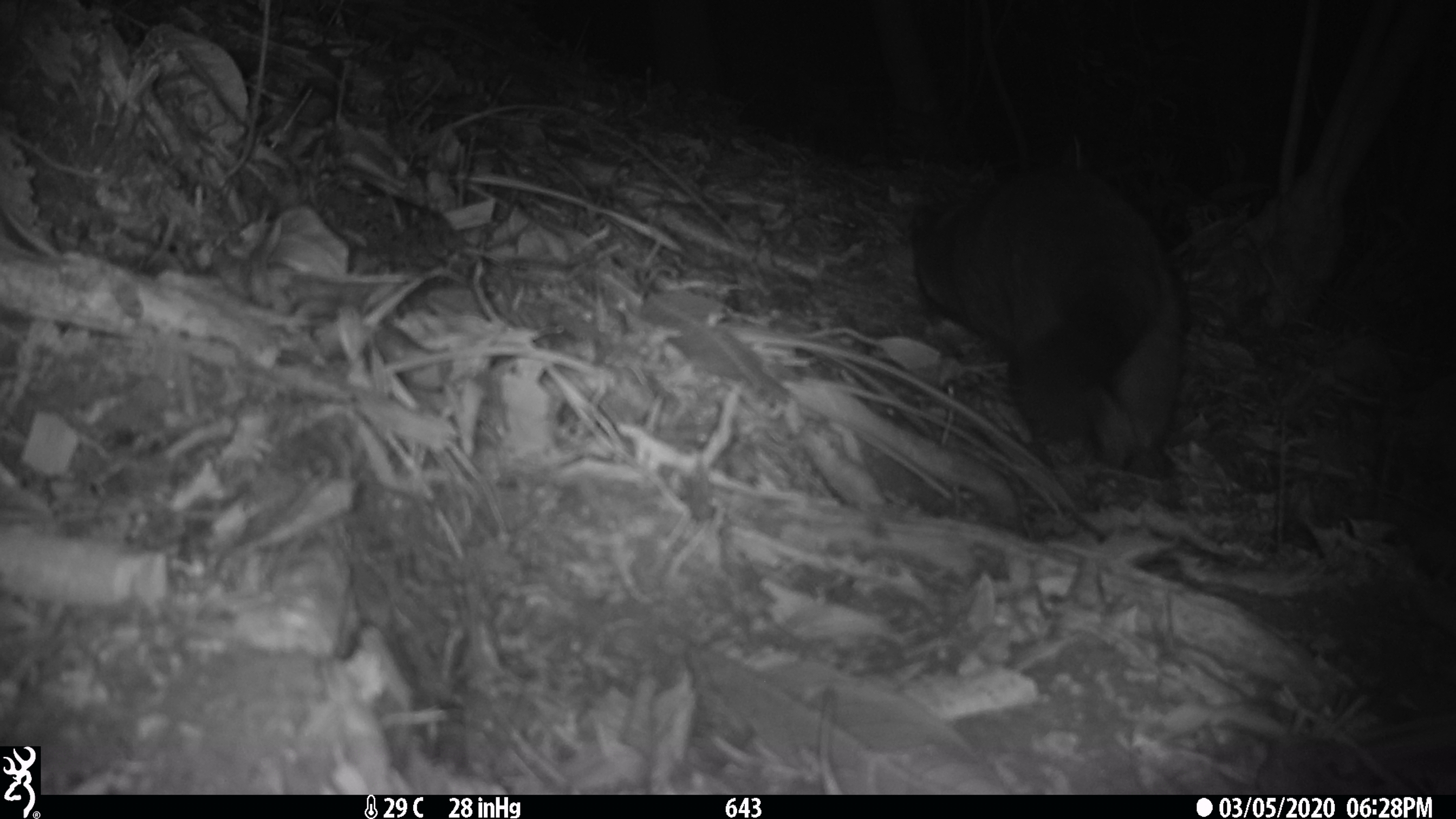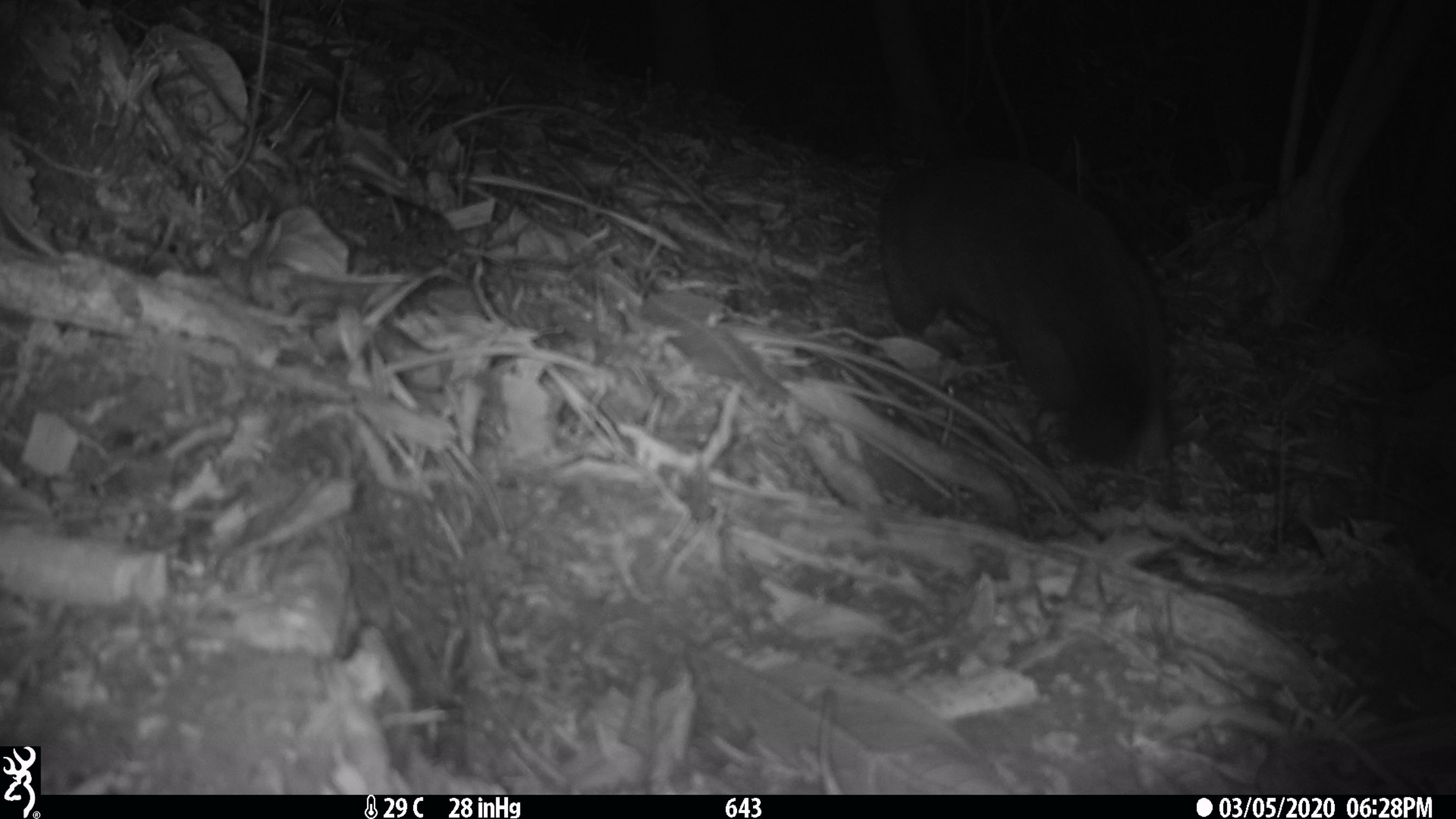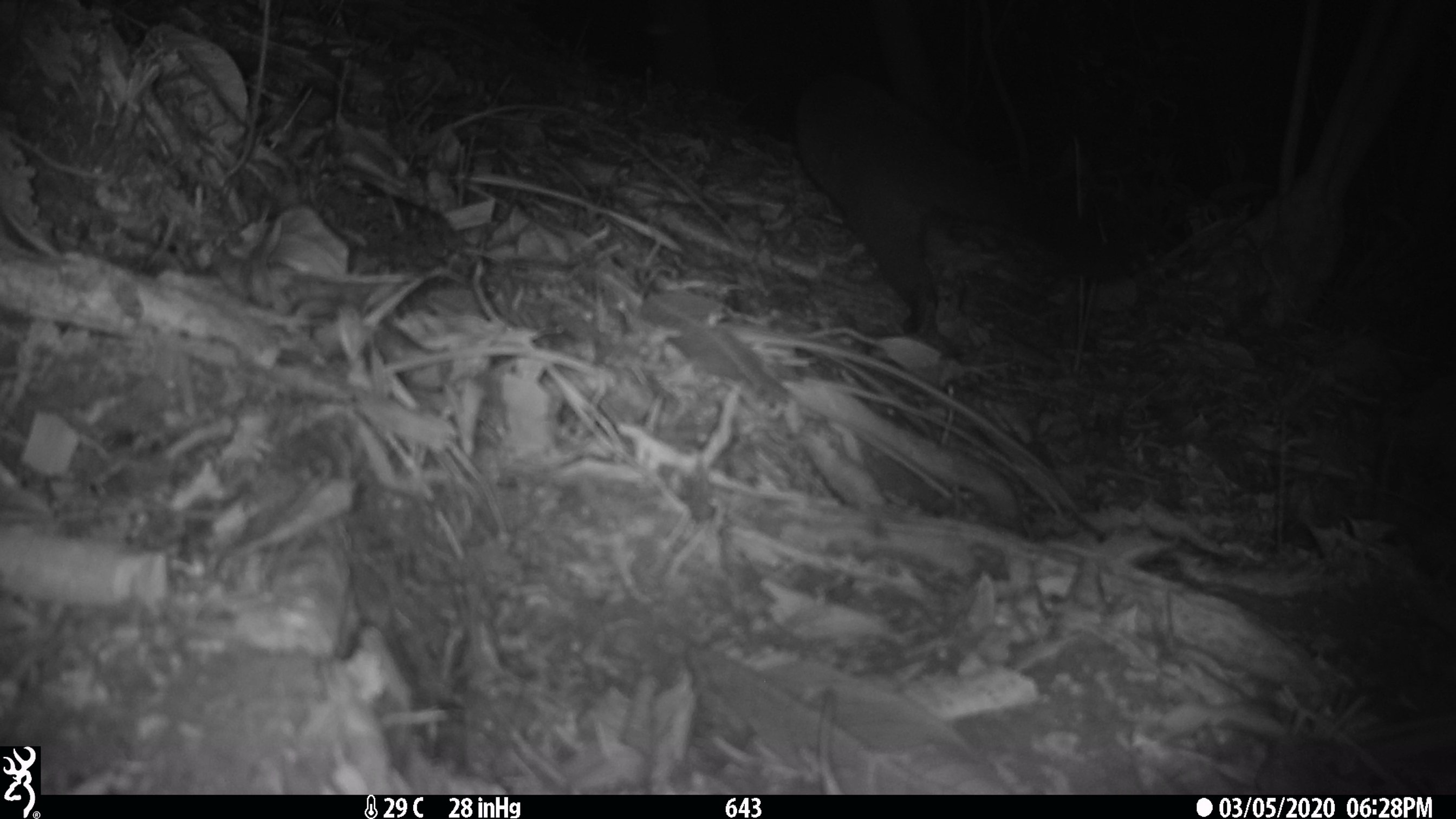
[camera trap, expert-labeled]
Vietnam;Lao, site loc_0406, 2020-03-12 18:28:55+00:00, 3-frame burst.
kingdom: Animalia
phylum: Chordata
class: Mammalia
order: Carnivora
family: Viverridae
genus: Paguma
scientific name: Paguma larvata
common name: masked palm civet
Masked palm civet (Paguma larvata). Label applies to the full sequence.